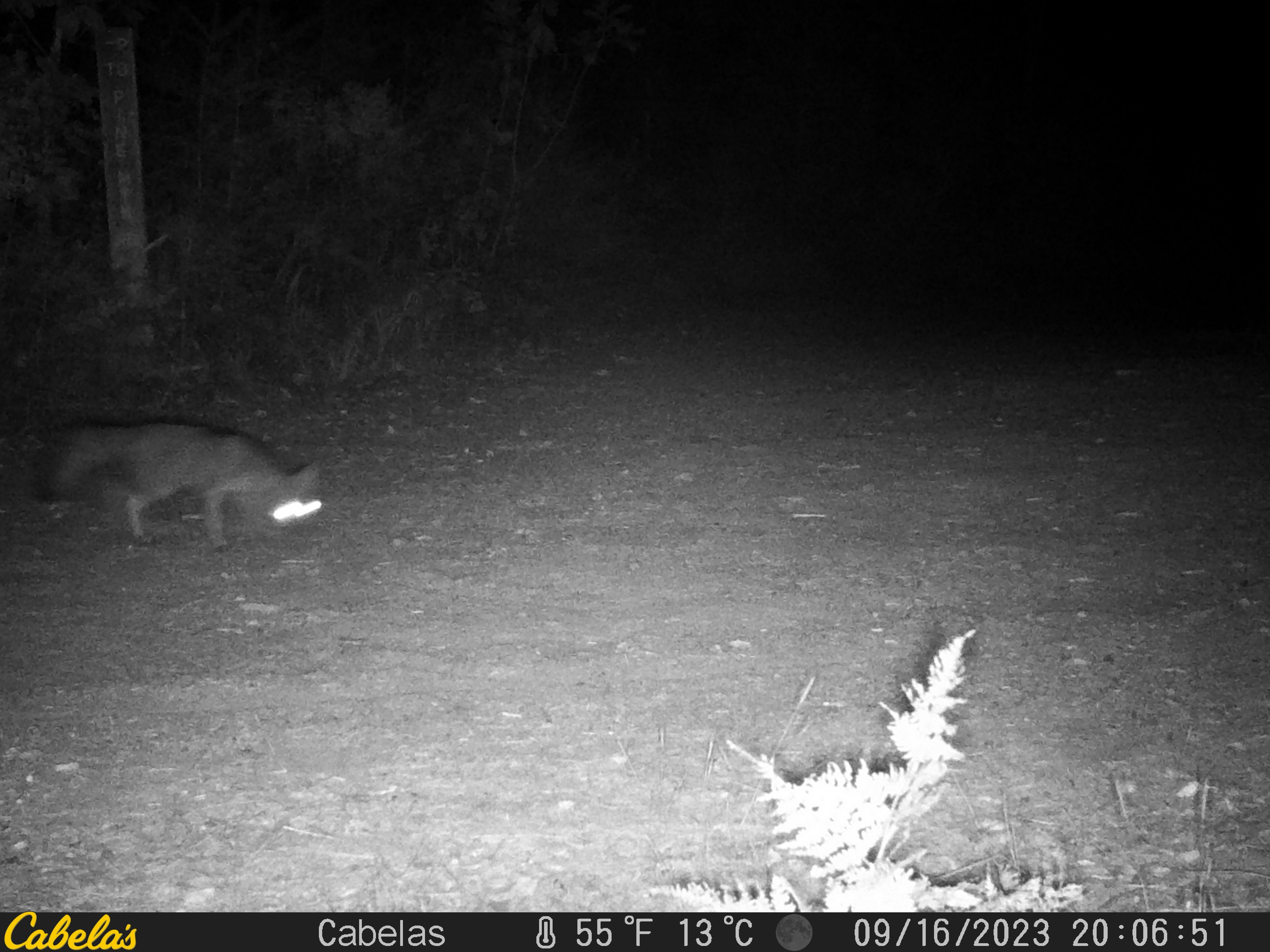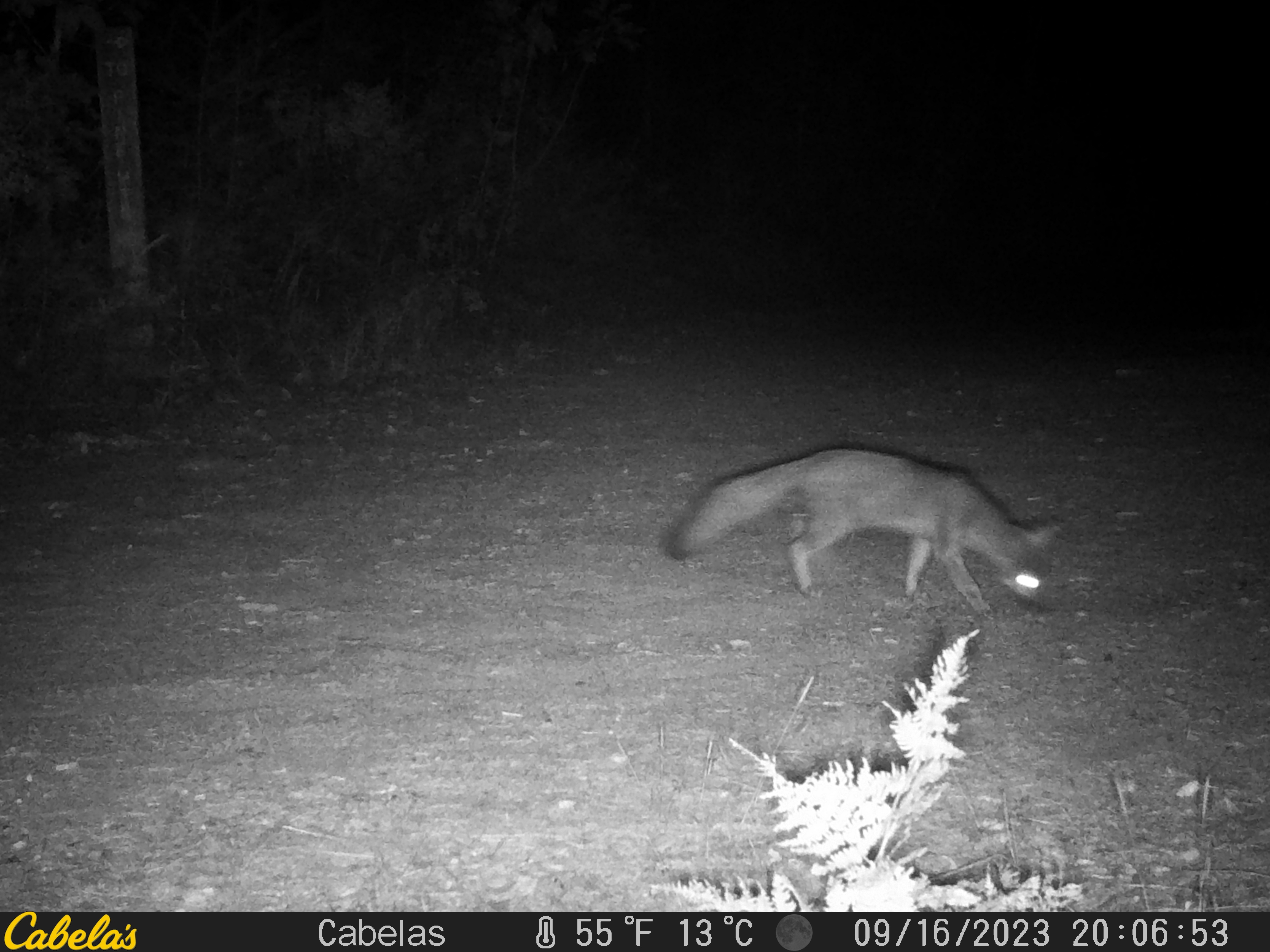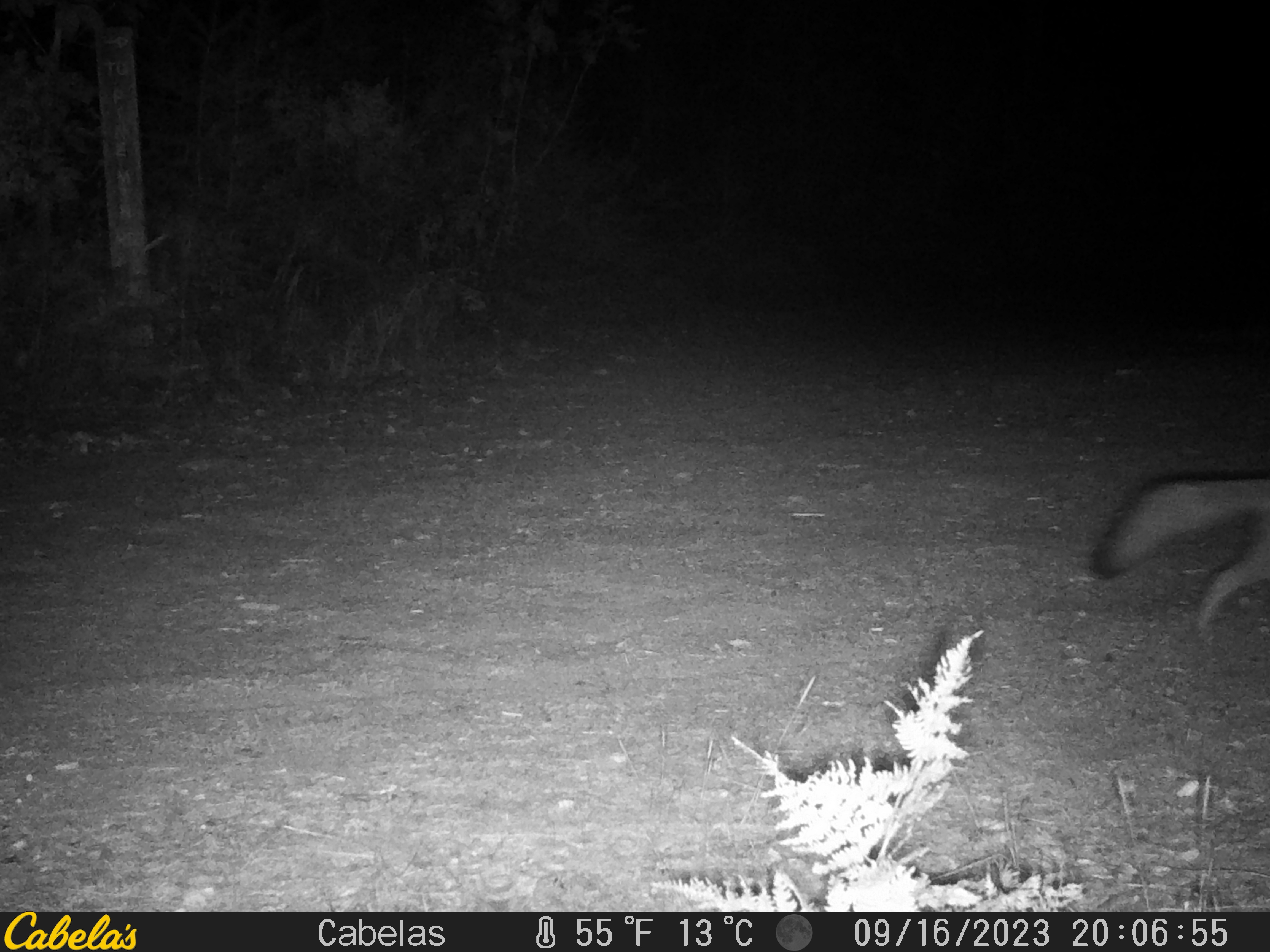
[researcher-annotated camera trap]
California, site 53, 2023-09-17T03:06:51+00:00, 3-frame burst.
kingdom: Animalia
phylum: Chordata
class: Mammalia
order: Carnivora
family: Canidae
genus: Urocyon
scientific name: Urocyon cinereoargenteus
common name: gray fox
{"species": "gray fox (Urocyon cinereoargenteus)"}